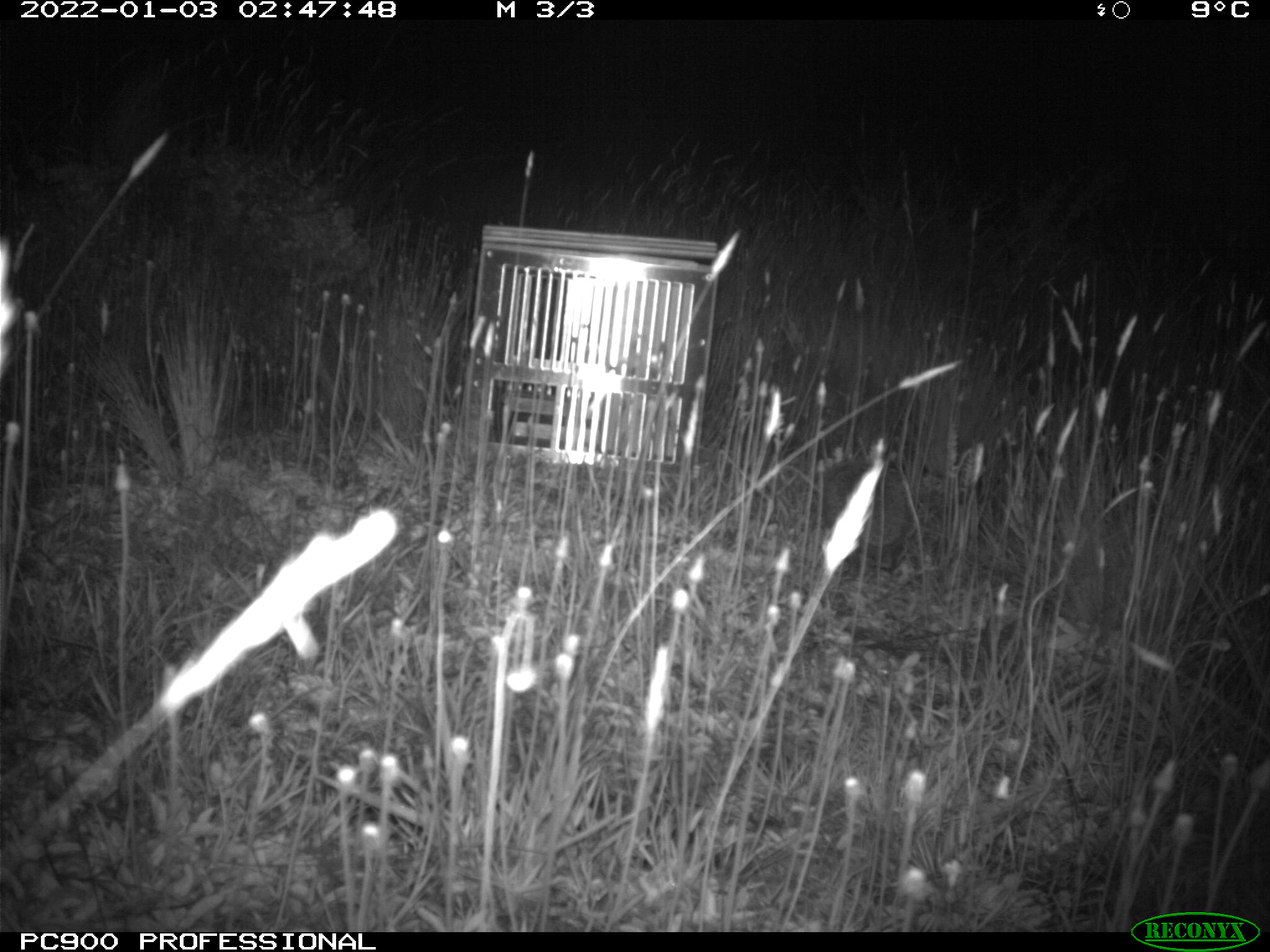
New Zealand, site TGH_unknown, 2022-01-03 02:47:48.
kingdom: Animalia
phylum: Chordata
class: Mammalia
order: Eulipotyphla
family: Erinaceidae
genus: Erinaceus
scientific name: Erinaceus europaeus europaeus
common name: european hedgehog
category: hedgehog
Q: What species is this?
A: Hedgehog (european hedgehog) (Erinaceus europaeus europaeus).